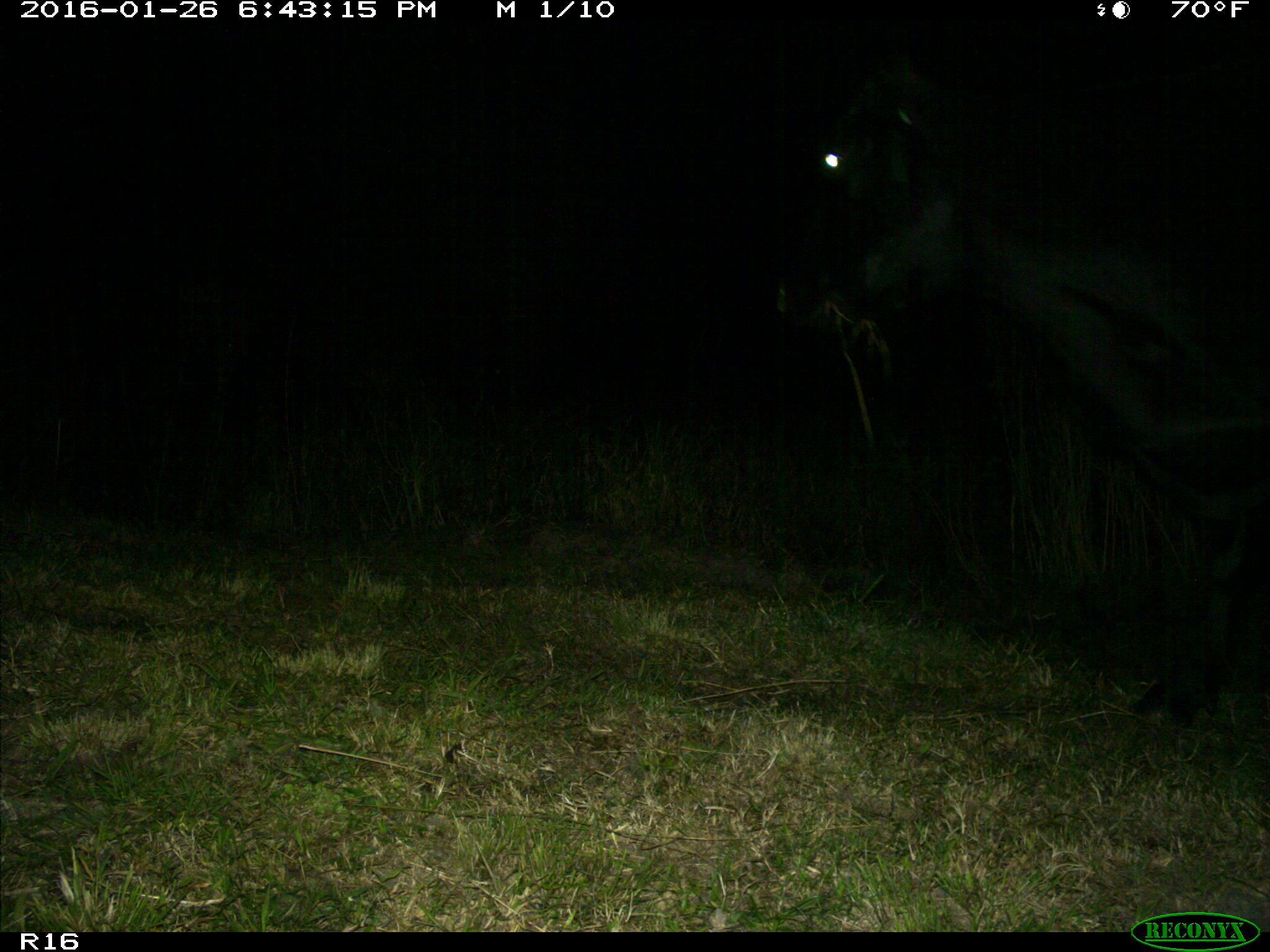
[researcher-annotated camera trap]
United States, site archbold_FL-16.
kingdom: Animalia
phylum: Chordata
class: Mammalia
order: Artiodactyla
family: Bovidae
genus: Bos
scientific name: Bos taurus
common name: domestic cow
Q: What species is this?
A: Bos taurus (domestic cow).